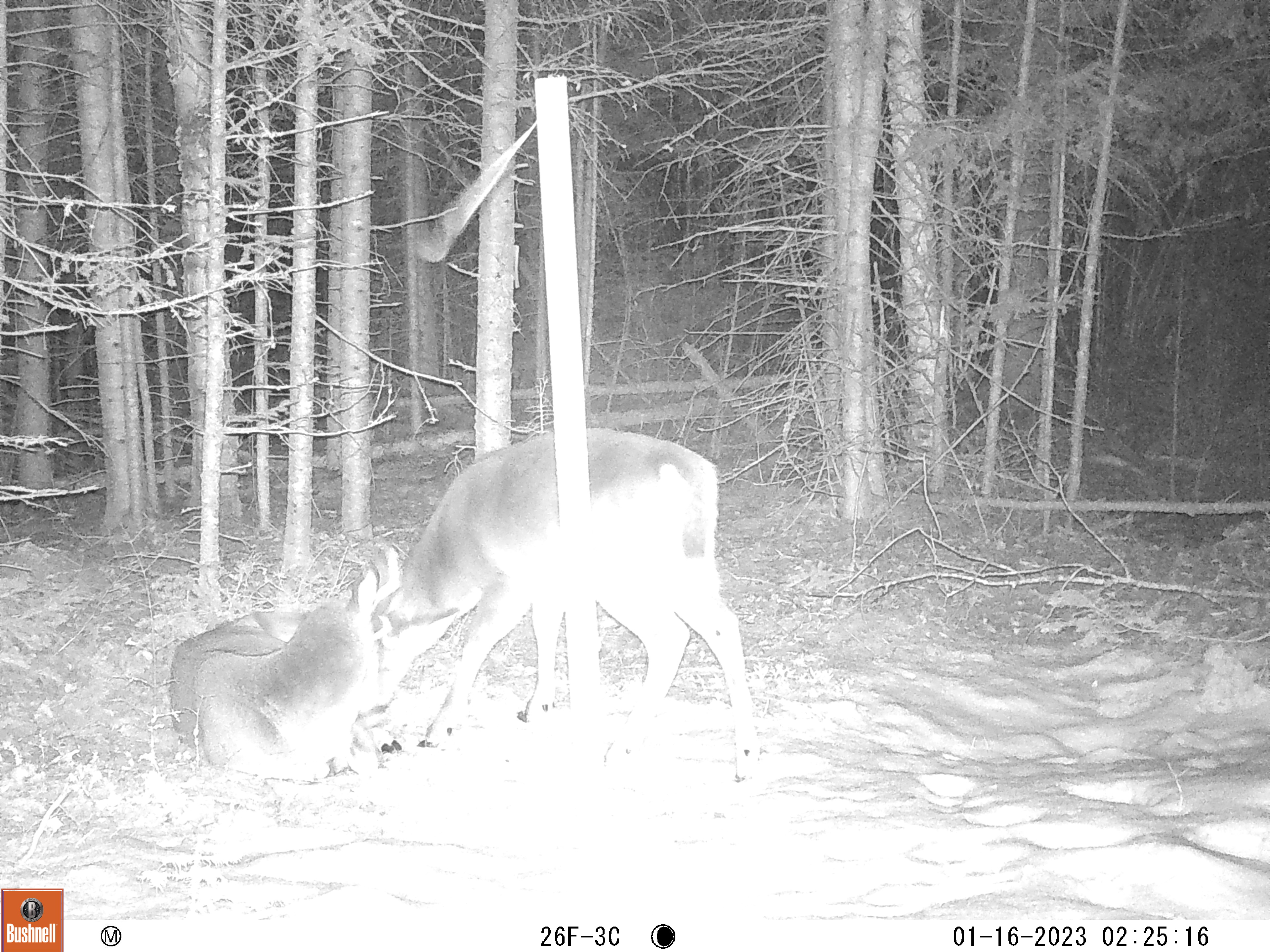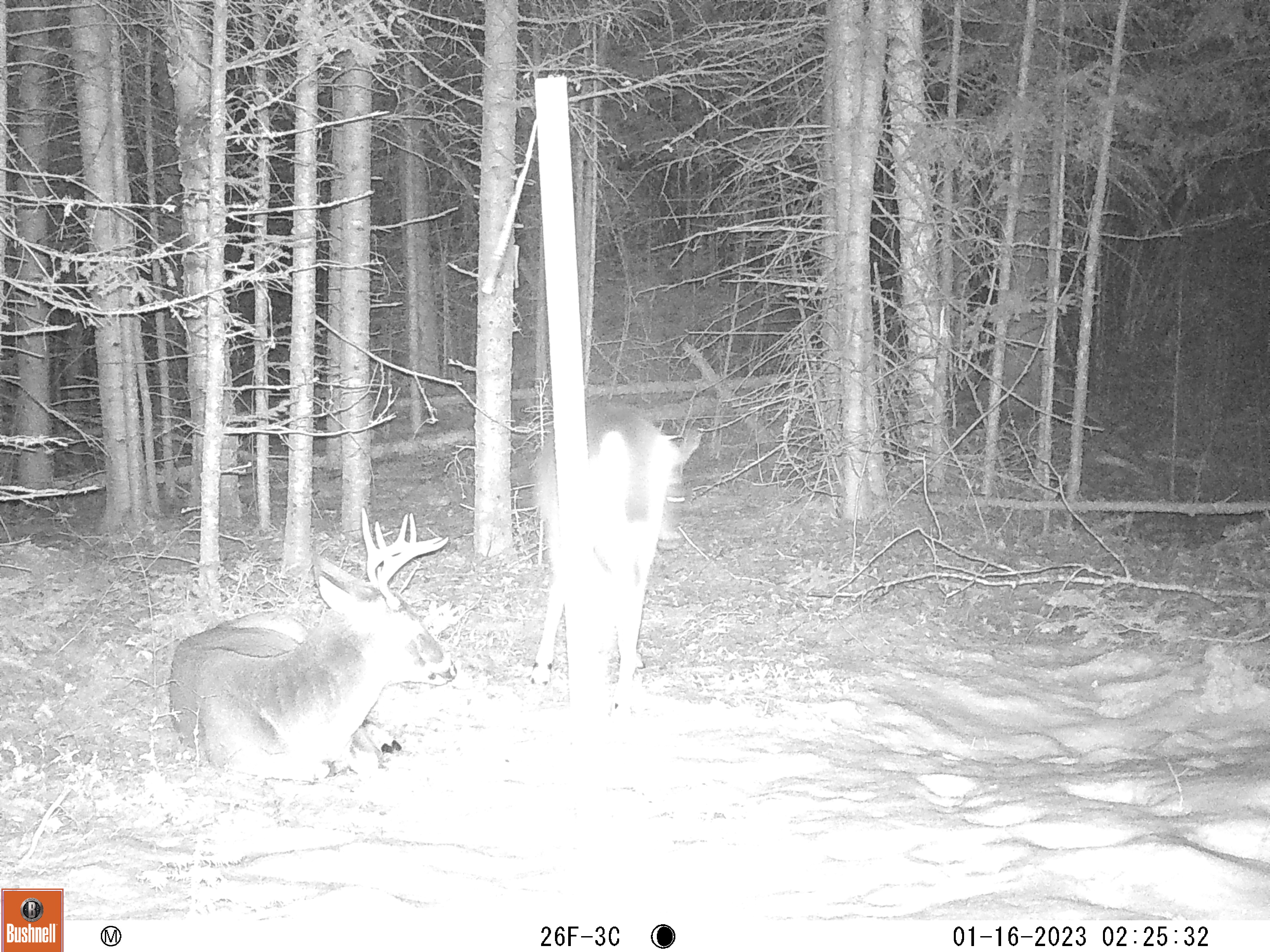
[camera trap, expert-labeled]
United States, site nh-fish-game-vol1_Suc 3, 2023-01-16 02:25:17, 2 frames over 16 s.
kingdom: Animalia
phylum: Chordata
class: Mammalia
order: Artiodactyla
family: Cervidae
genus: Odocoileus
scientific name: Odocoileus virginianus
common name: white-tailed deer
White-tailed deer (Odocoileus virginianus).